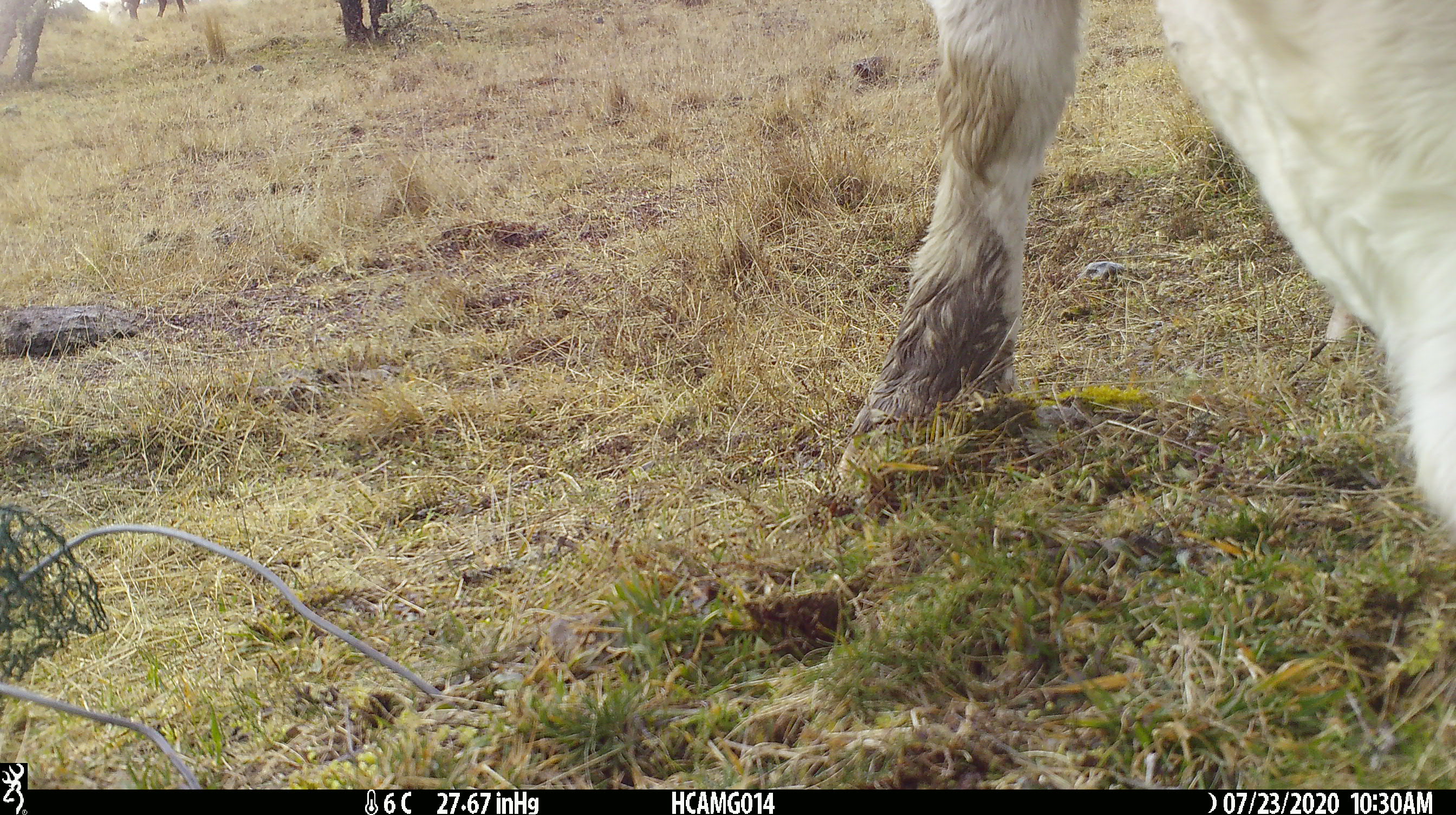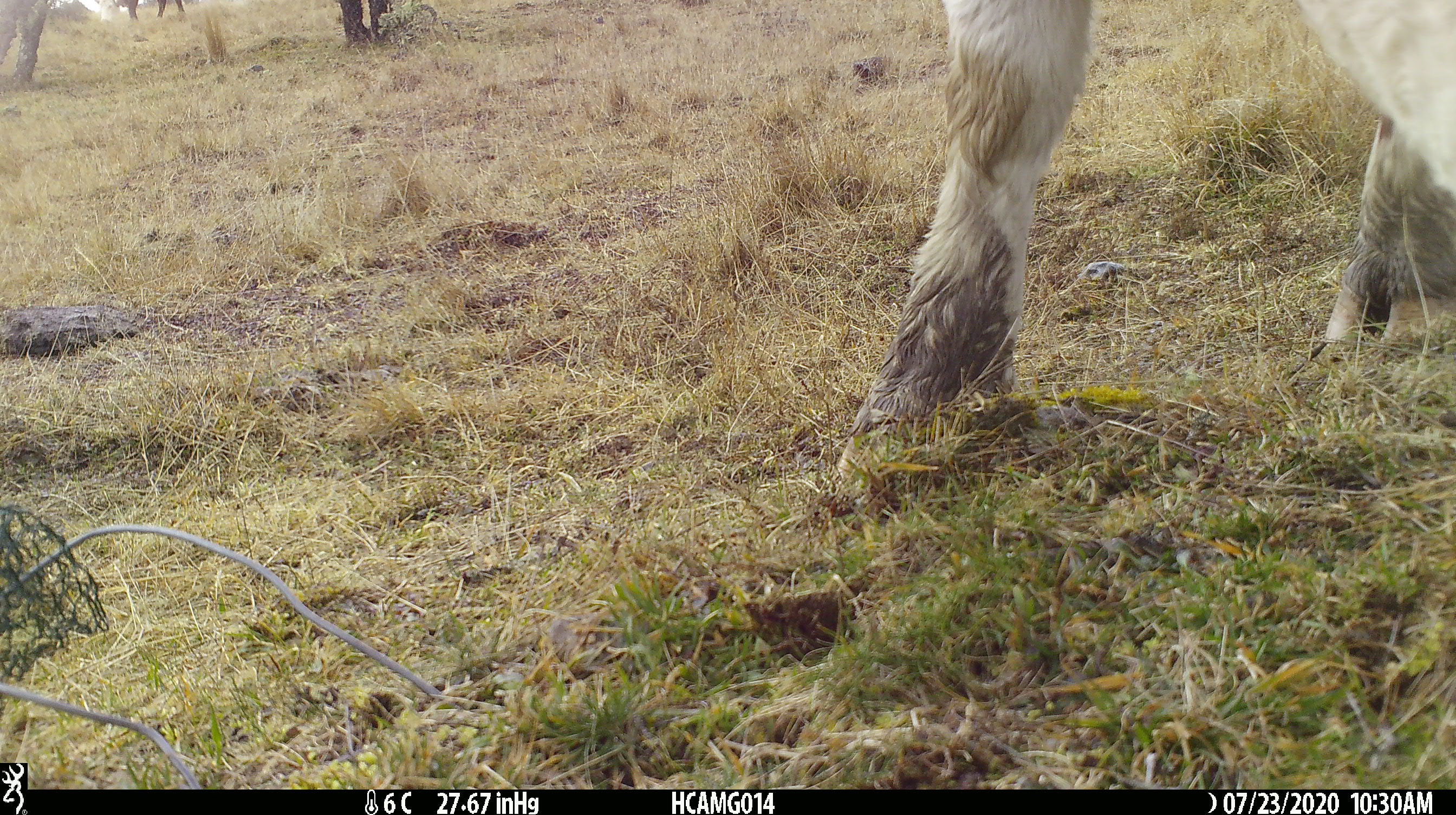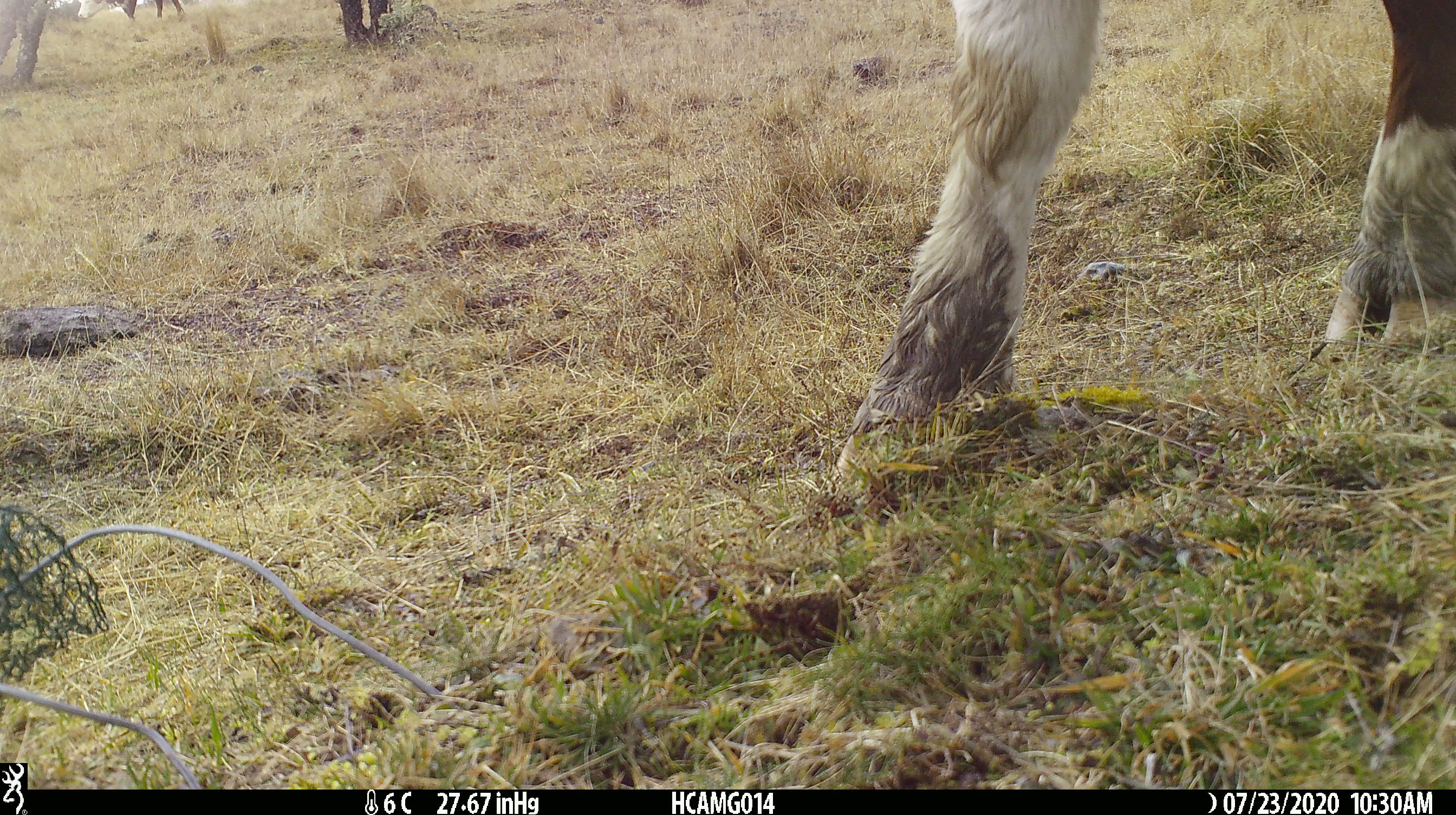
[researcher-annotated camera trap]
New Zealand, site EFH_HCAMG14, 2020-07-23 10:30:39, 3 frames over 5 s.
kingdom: Animalia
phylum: Chordata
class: Mammalia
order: Artiodactyla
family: Bovidae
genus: Bos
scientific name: Bos taurus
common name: domestic cow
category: cow